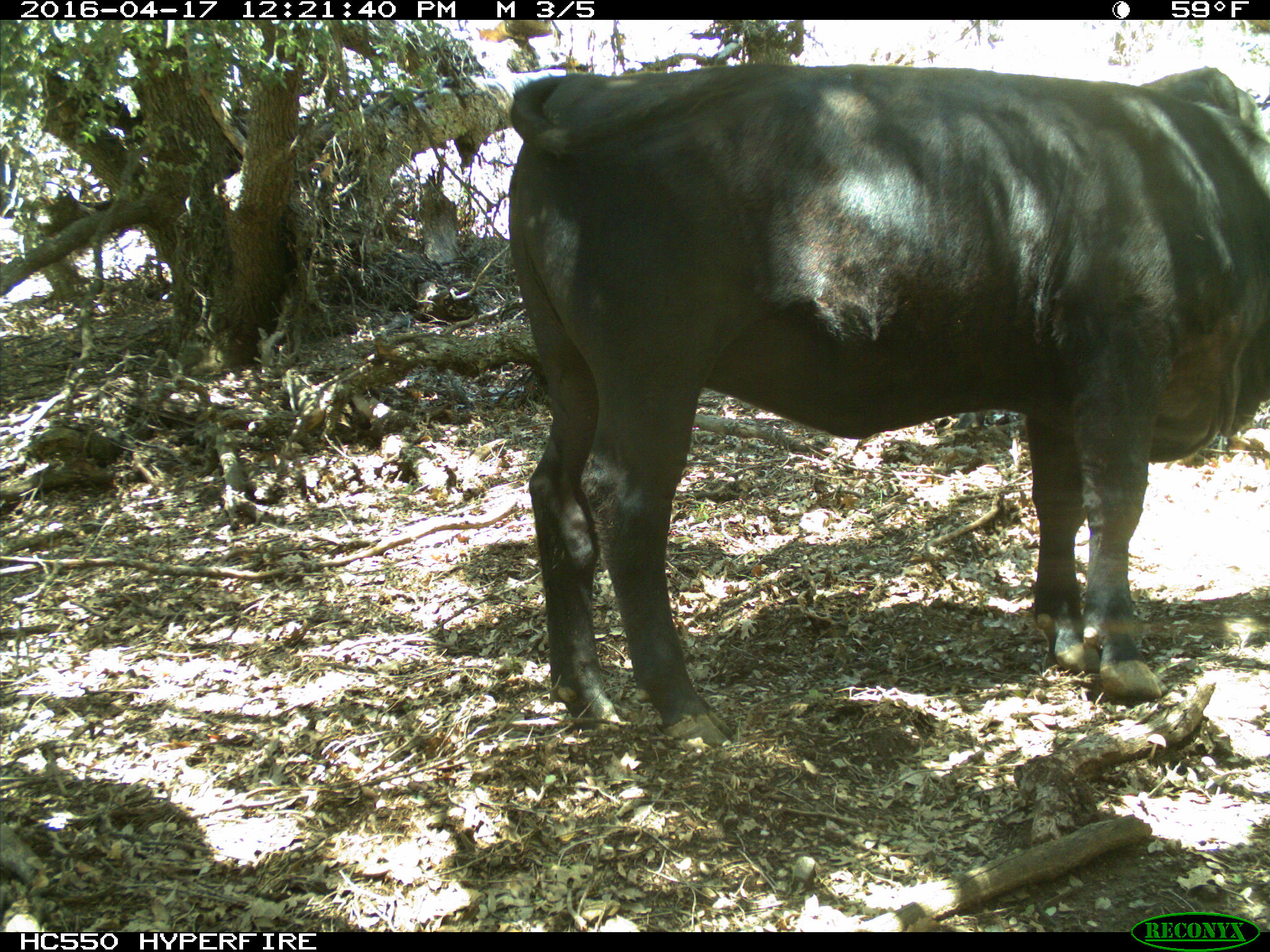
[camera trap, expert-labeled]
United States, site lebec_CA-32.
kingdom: Animalia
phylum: Chordata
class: Mammalia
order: Artiodactyla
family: Bovidae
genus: Bos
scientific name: Bos taurus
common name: domestic cow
Bos taurus (domestic cow).